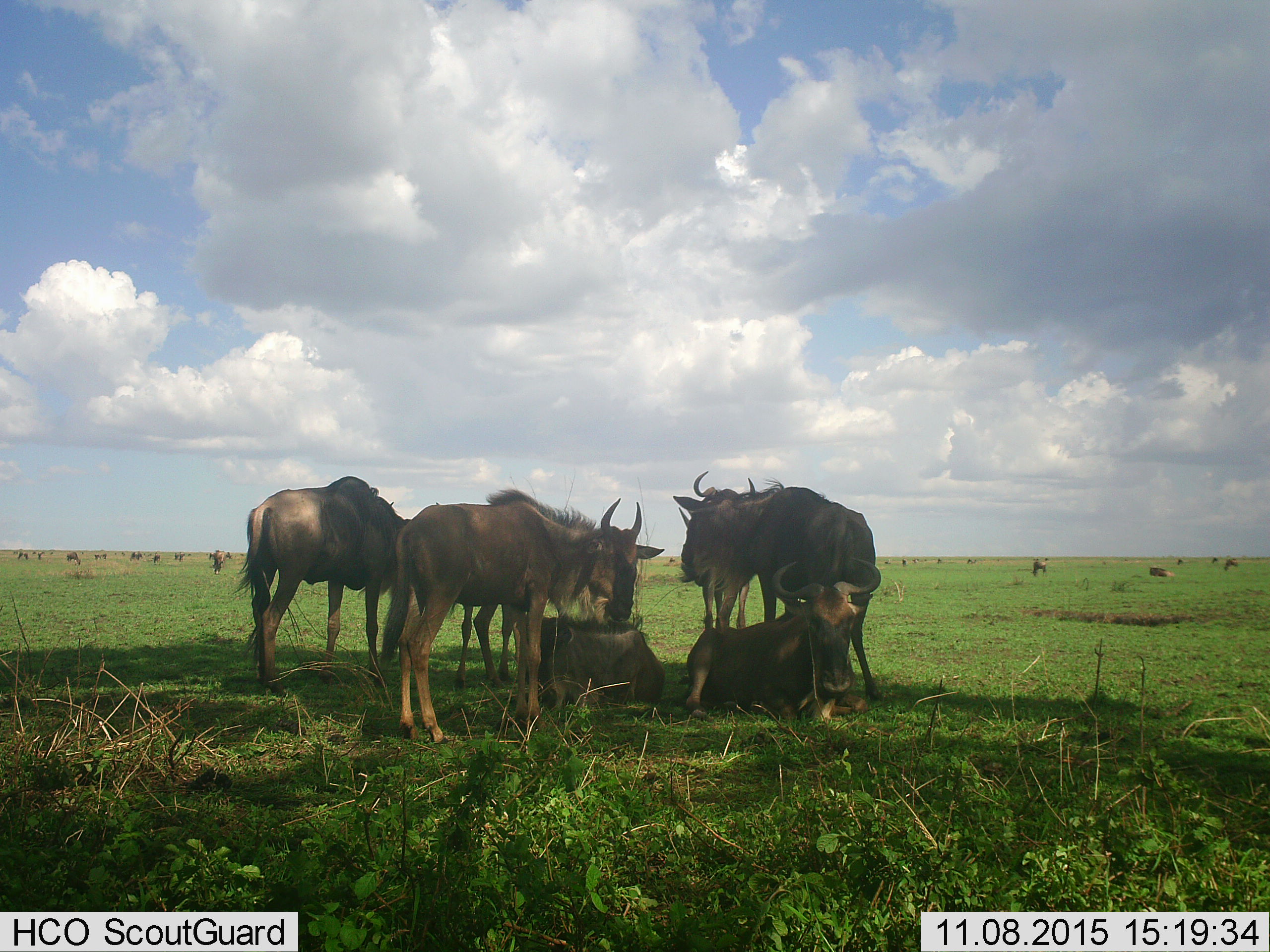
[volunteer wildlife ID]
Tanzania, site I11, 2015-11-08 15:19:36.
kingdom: Animalia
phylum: Chordata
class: Mammalia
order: Artiodactyla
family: Bovidae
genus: Connochaetes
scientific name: Connochaetes taurinus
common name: blue wildebeest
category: wildebeest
Wildebeest (blue wildebeest) (Connochaetes taurinus), count 11-50. Behavior (volunteer vote fractions): standing 100%, resting 86%, moving 14%, interacting 14%. Young present (vote fraction): 14%. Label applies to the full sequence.